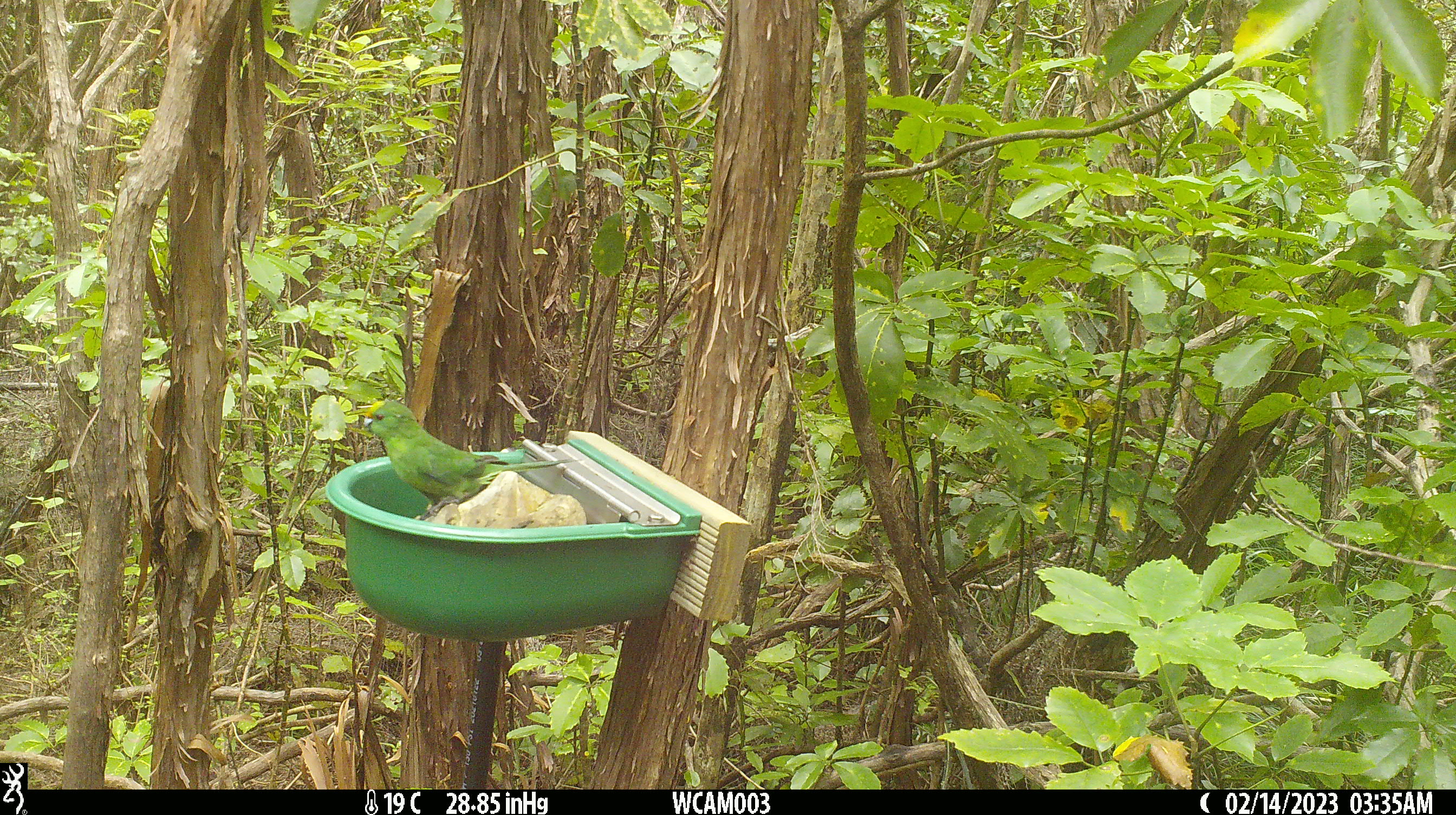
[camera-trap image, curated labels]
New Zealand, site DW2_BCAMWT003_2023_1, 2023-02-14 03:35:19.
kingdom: Animalia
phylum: Chordata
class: Aves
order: Psittaciformes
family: Psittaculidae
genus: Cyanoramphus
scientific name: Cyanoramphus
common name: parakeet